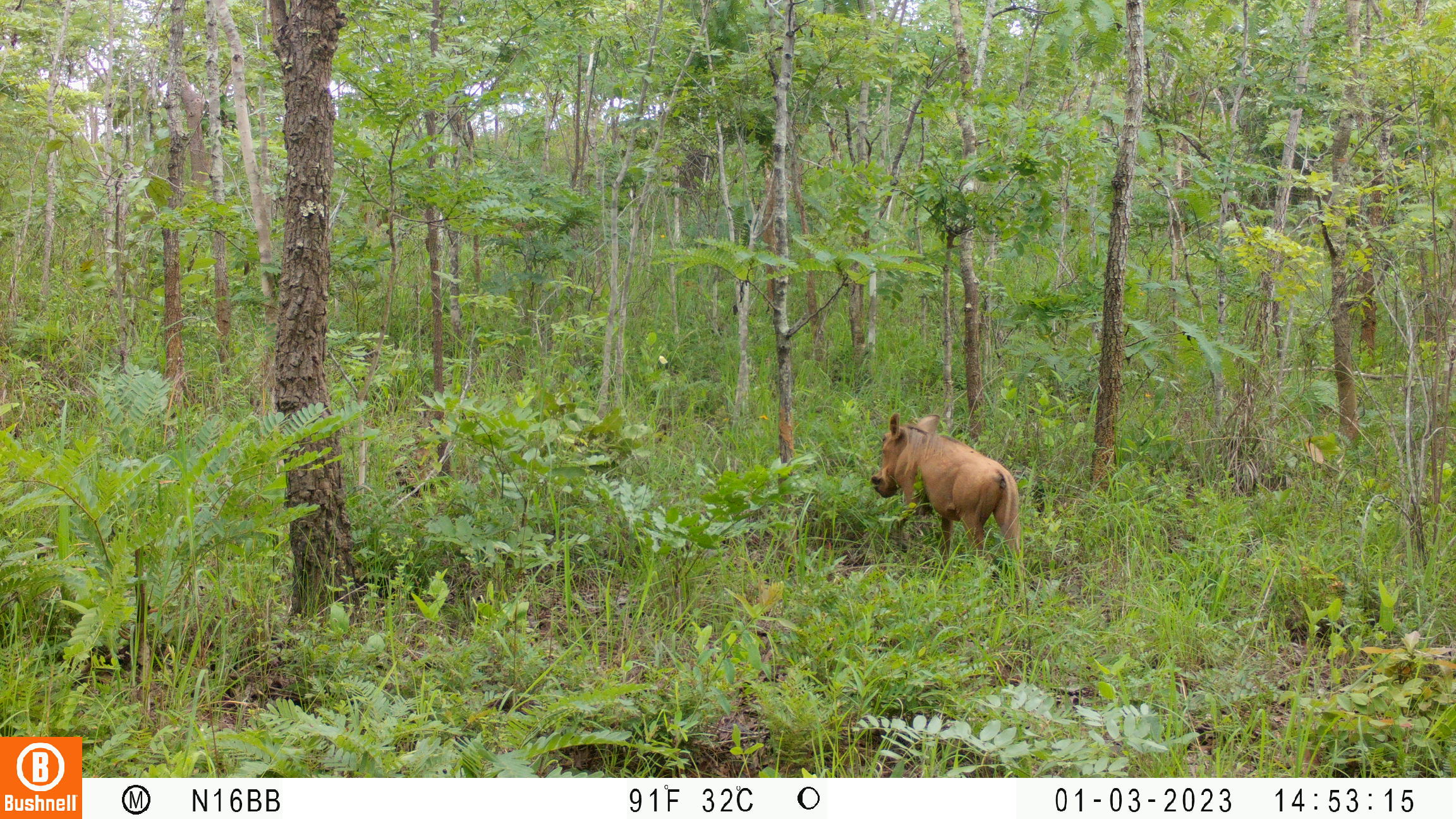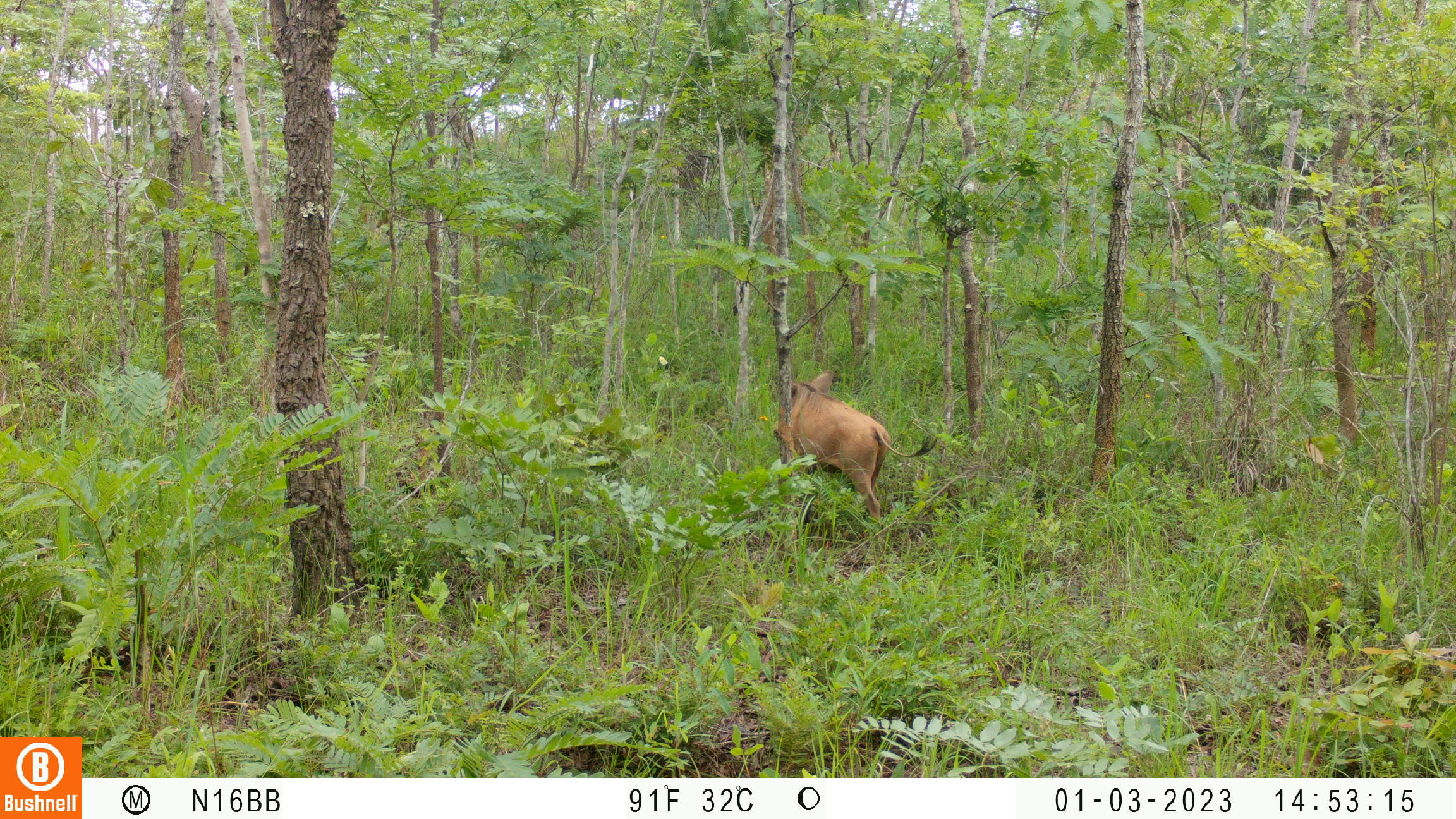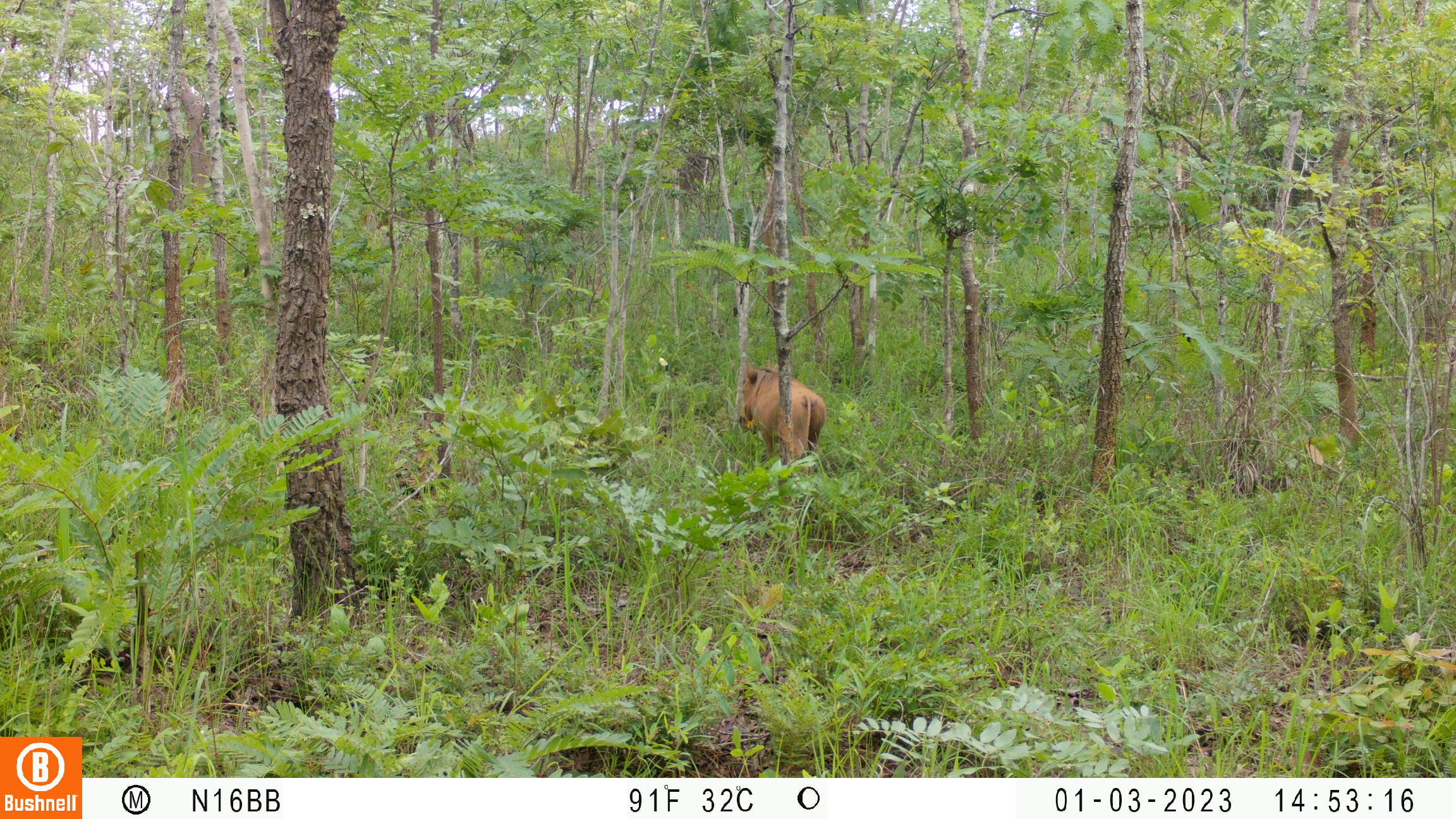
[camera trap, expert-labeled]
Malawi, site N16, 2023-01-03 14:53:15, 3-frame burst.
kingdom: Animalia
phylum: Chordata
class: Mammalia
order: Artiodactyla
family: Suidae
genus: Phacochoerus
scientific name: Phacochoerus africanus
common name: common warthog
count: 1